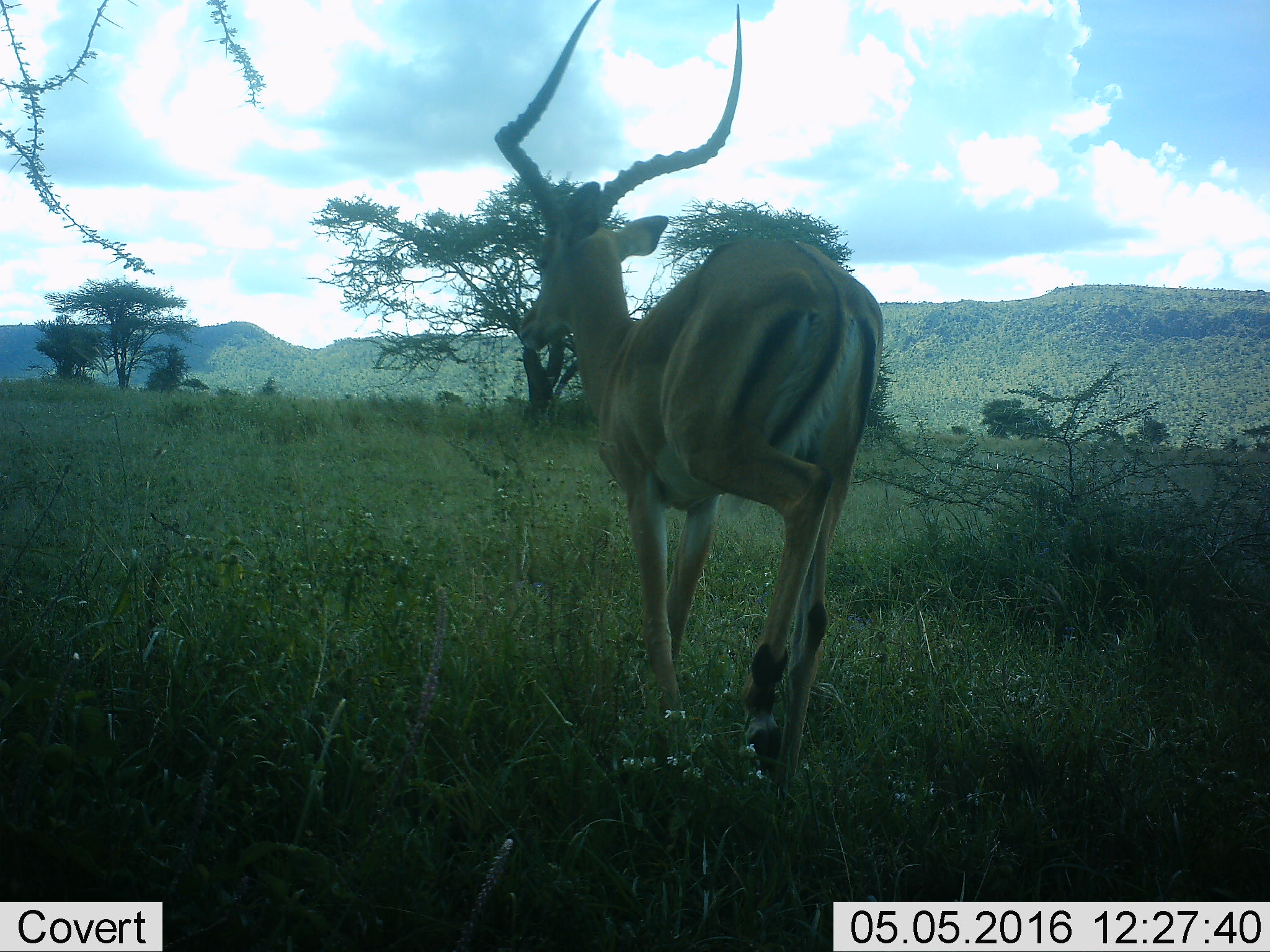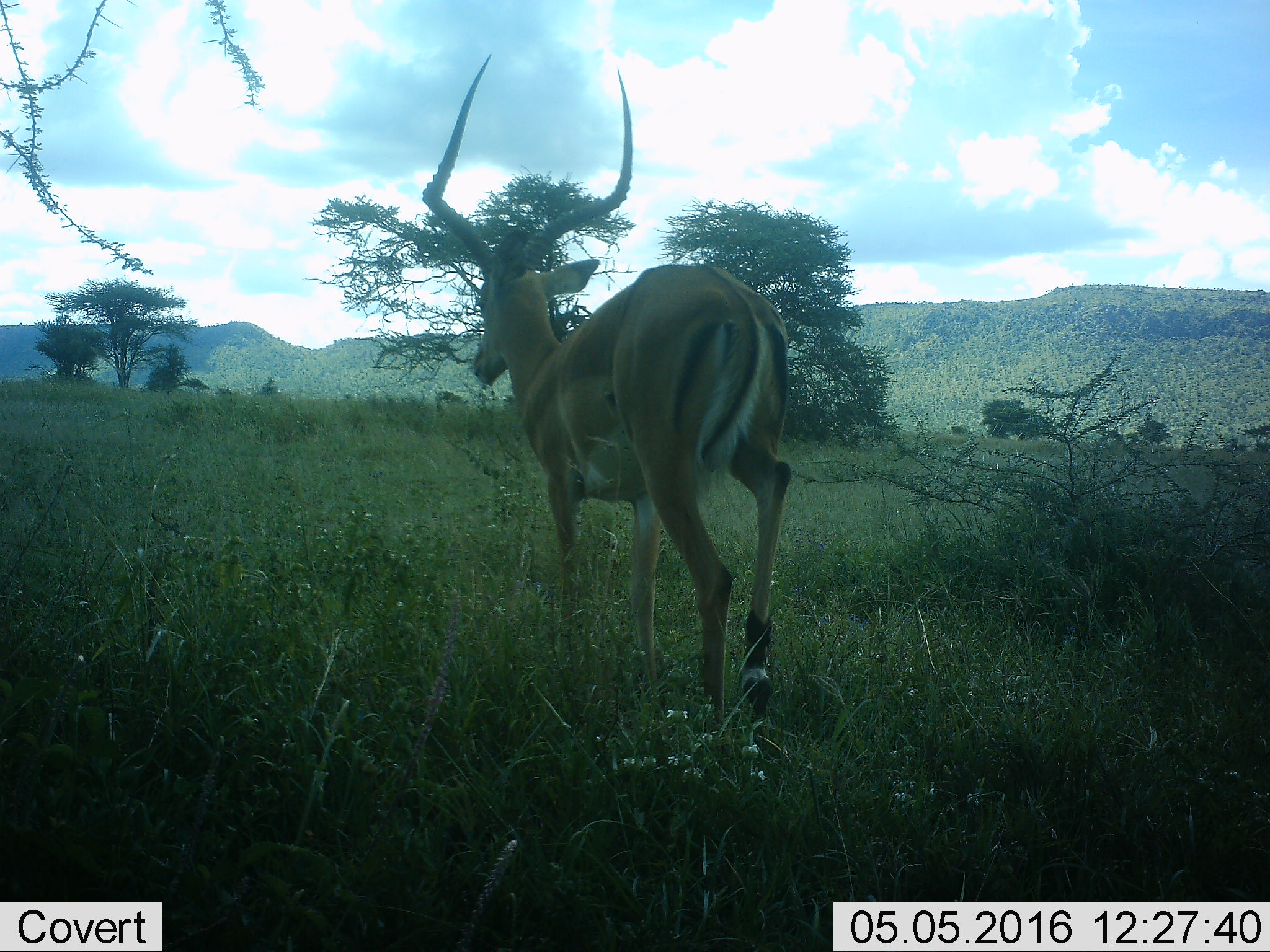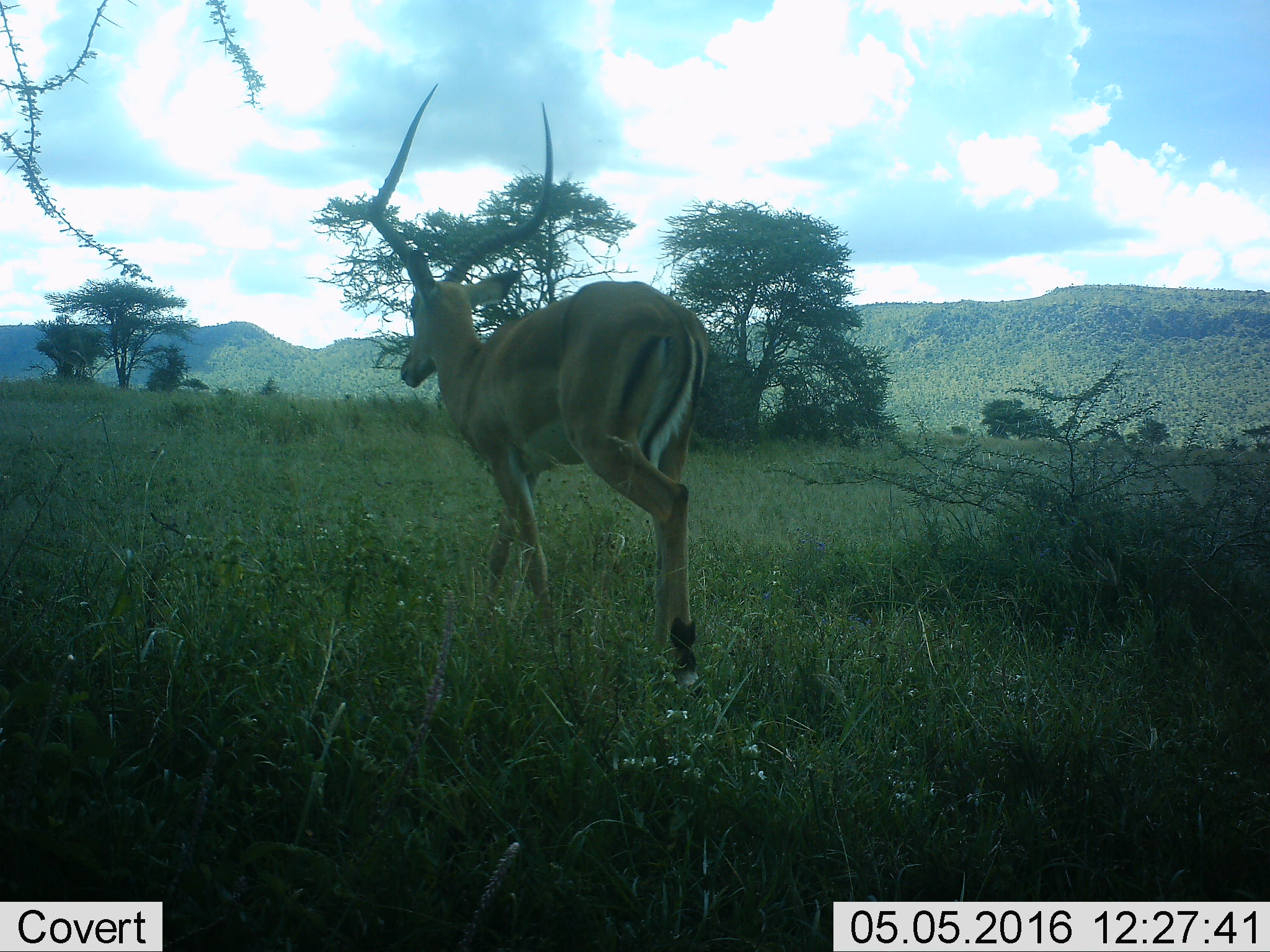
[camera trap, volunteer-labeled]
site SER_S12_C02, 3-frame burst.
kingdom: Animalia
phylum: Chordata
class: Mammalia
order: Artiodactyla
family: Bovidae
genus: Aepyceros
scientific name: Aepyceros melampus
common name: impala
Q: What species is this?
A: Impala (Aepyceros melampus).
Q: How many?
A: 1.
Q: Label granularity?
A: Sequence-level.